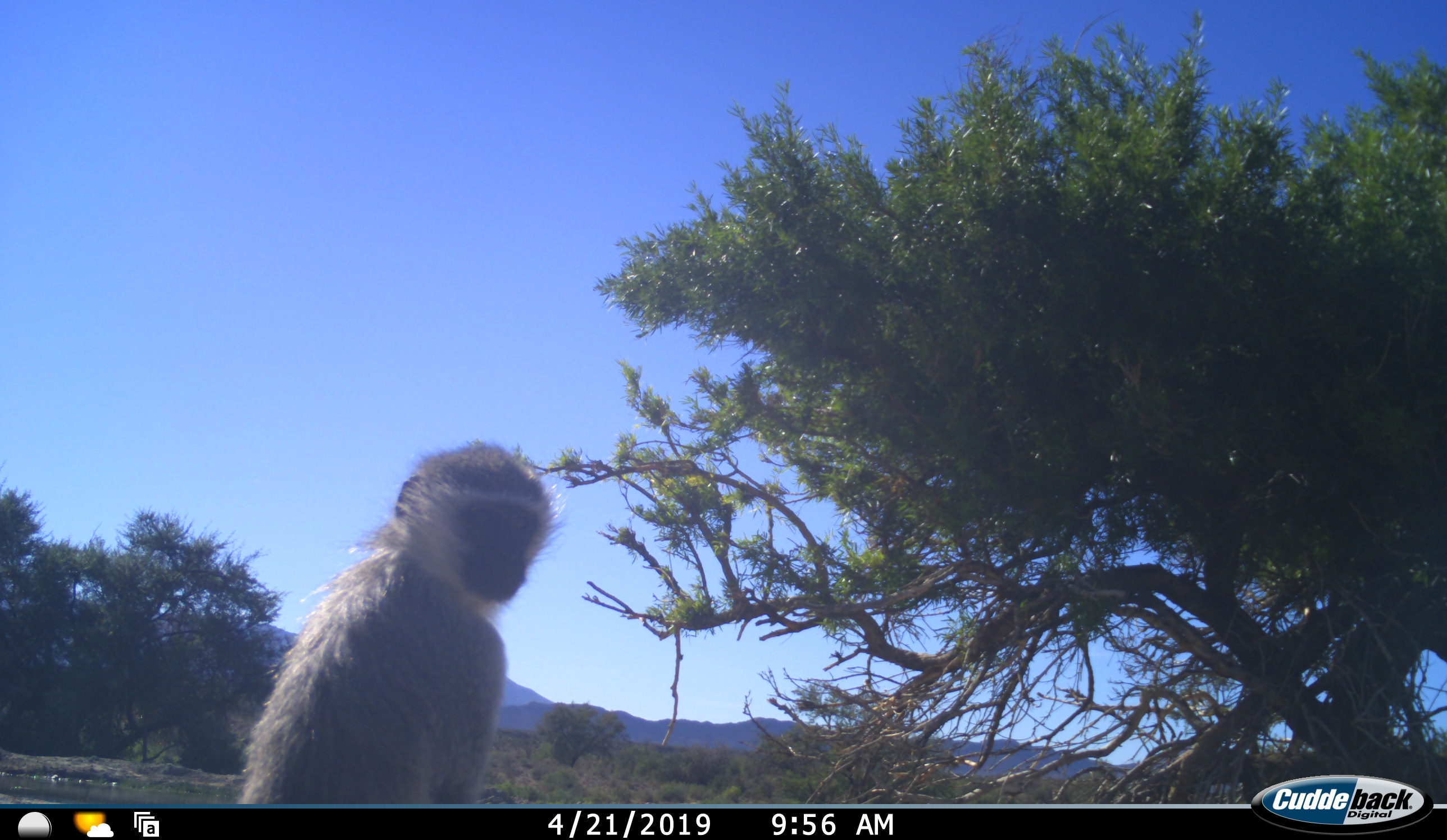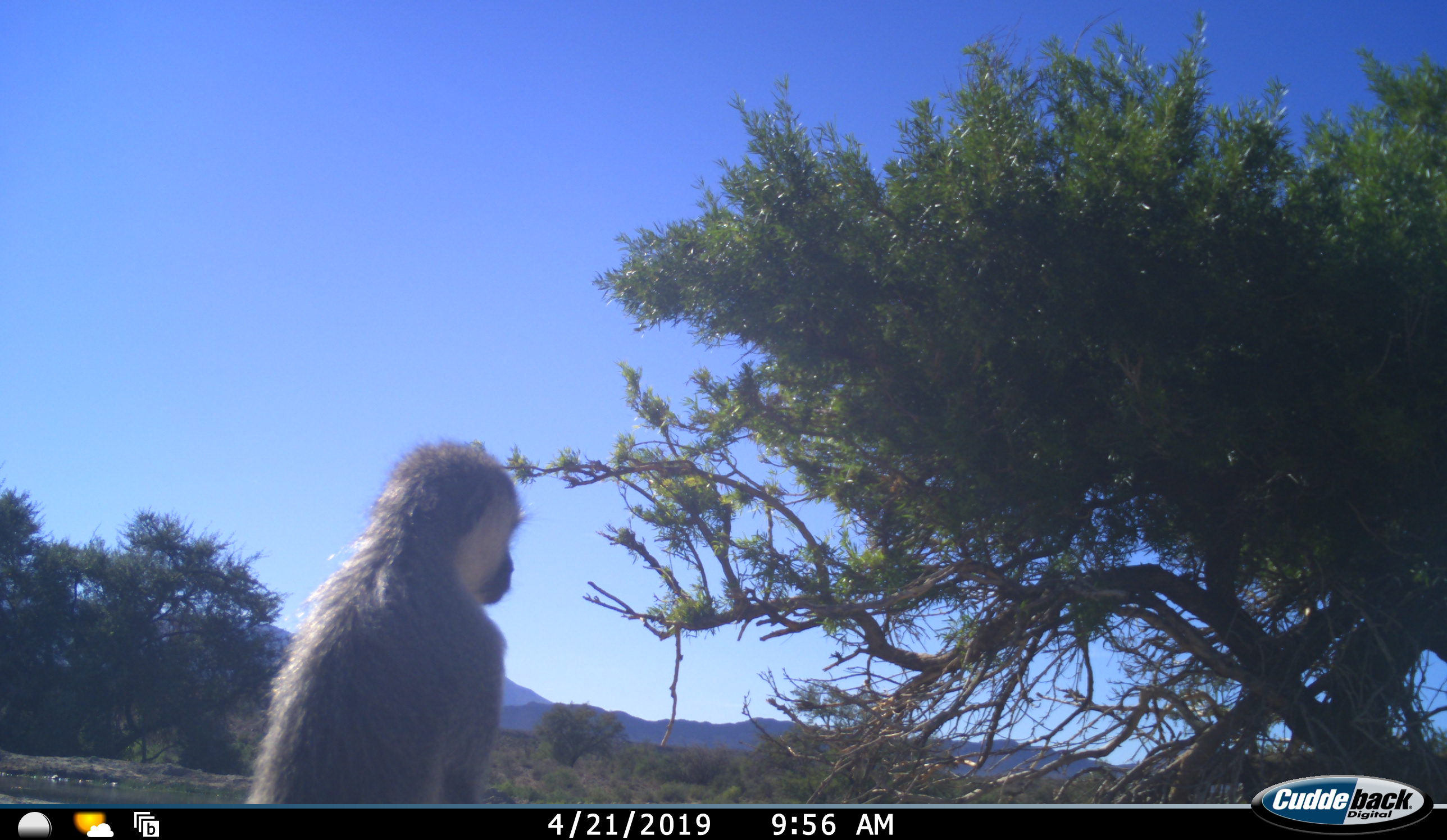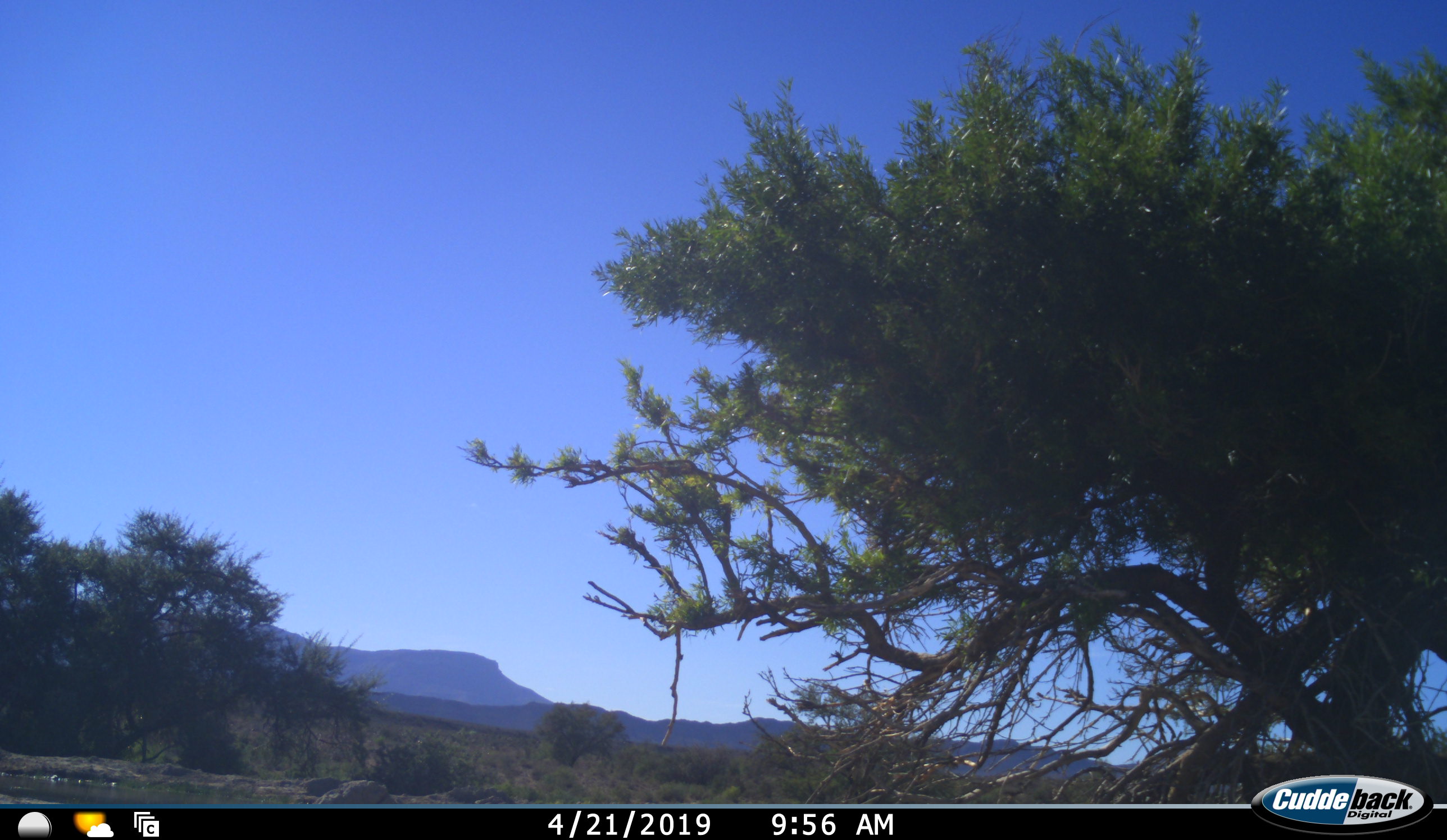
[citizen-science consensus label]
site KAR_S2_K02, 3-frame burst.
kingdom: Animalia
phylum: Chordata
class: Mammalia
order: Primates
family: Cercopithecidae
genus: Chlorocebus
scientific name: Chlorocebus pygerythrus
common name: vervet monkey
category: monkeyvervet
Monkeyvervet (vervet monkey) (Chlorocebus pygerythrus), count 1. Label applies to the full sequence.